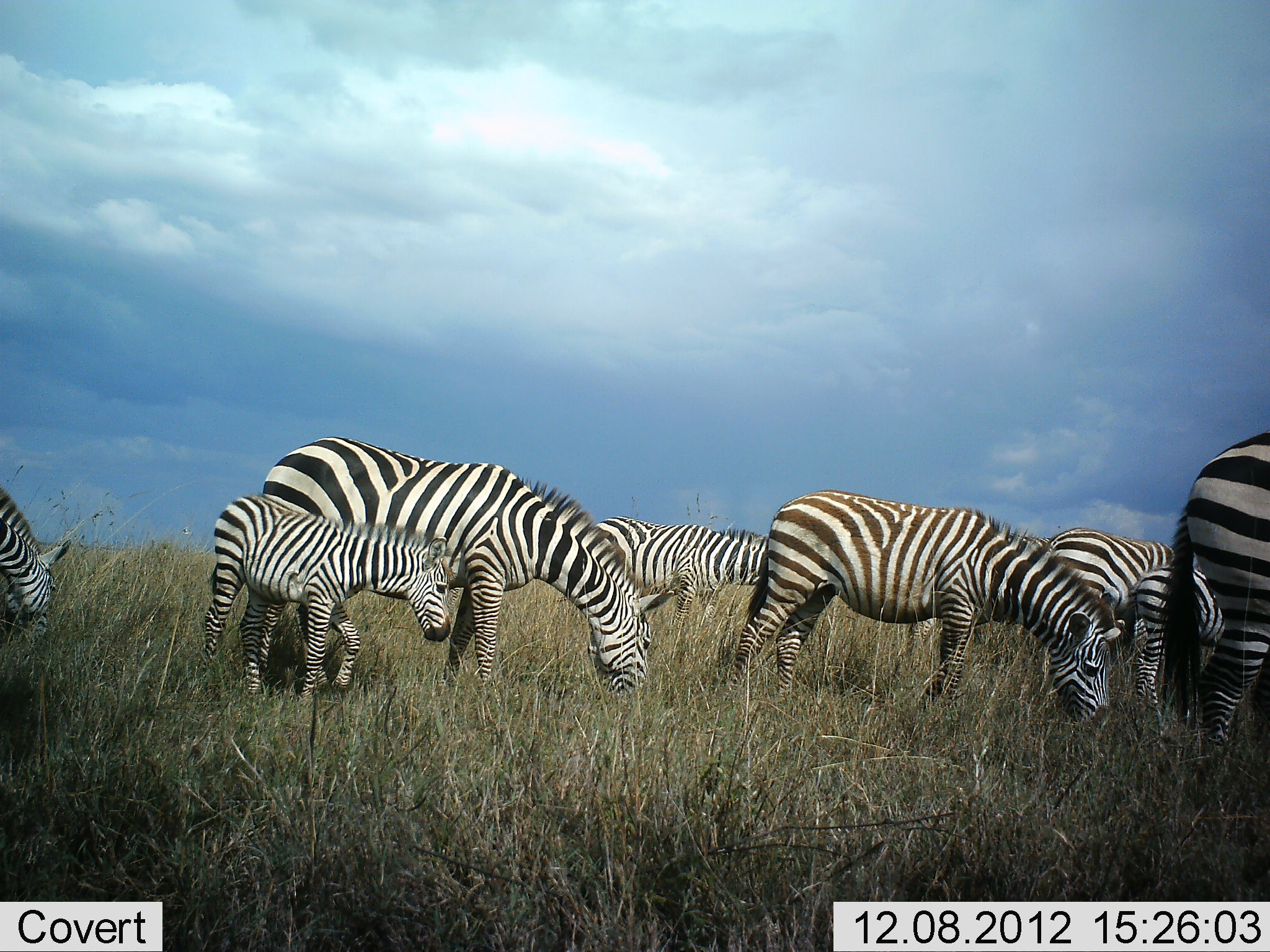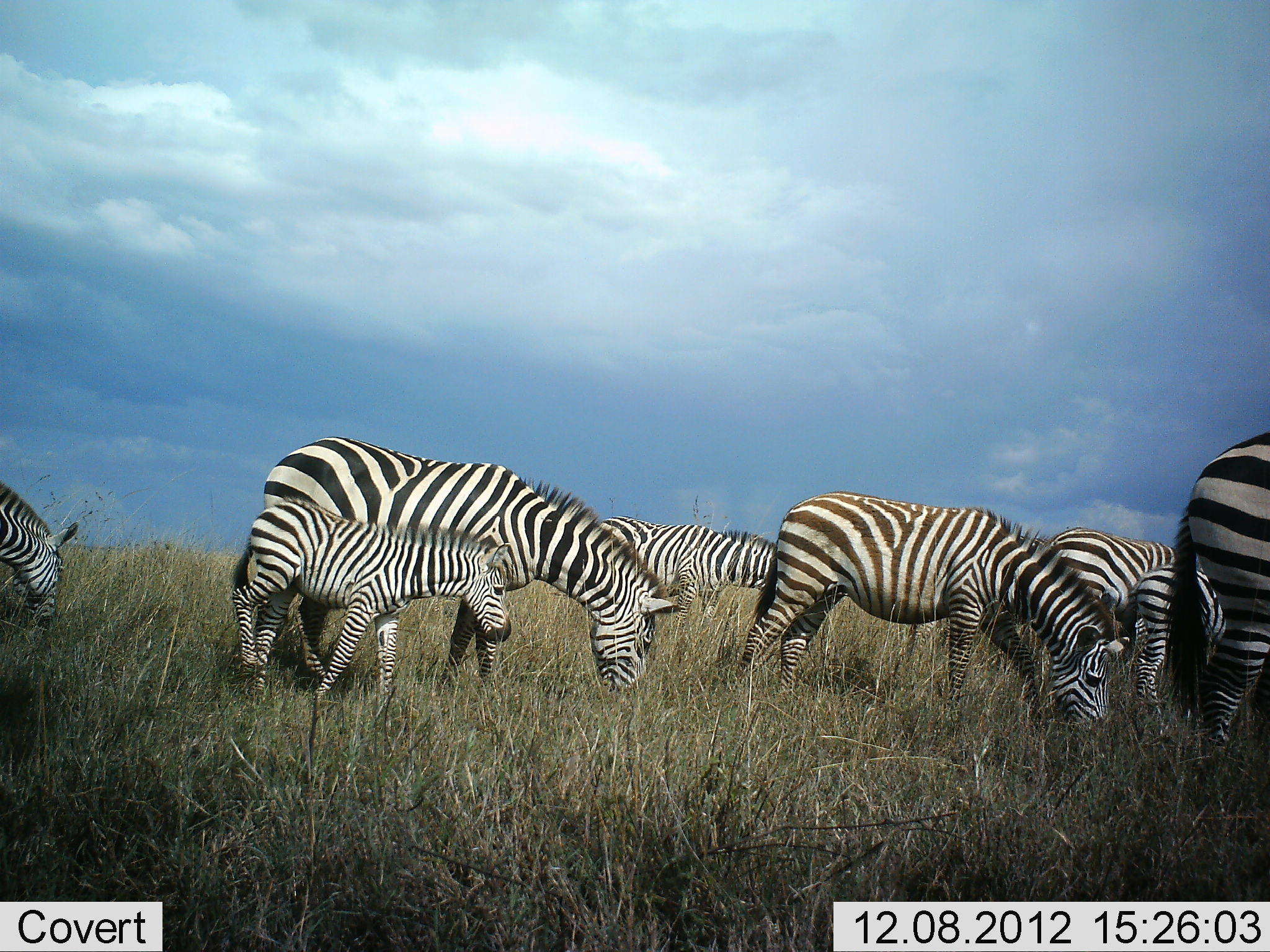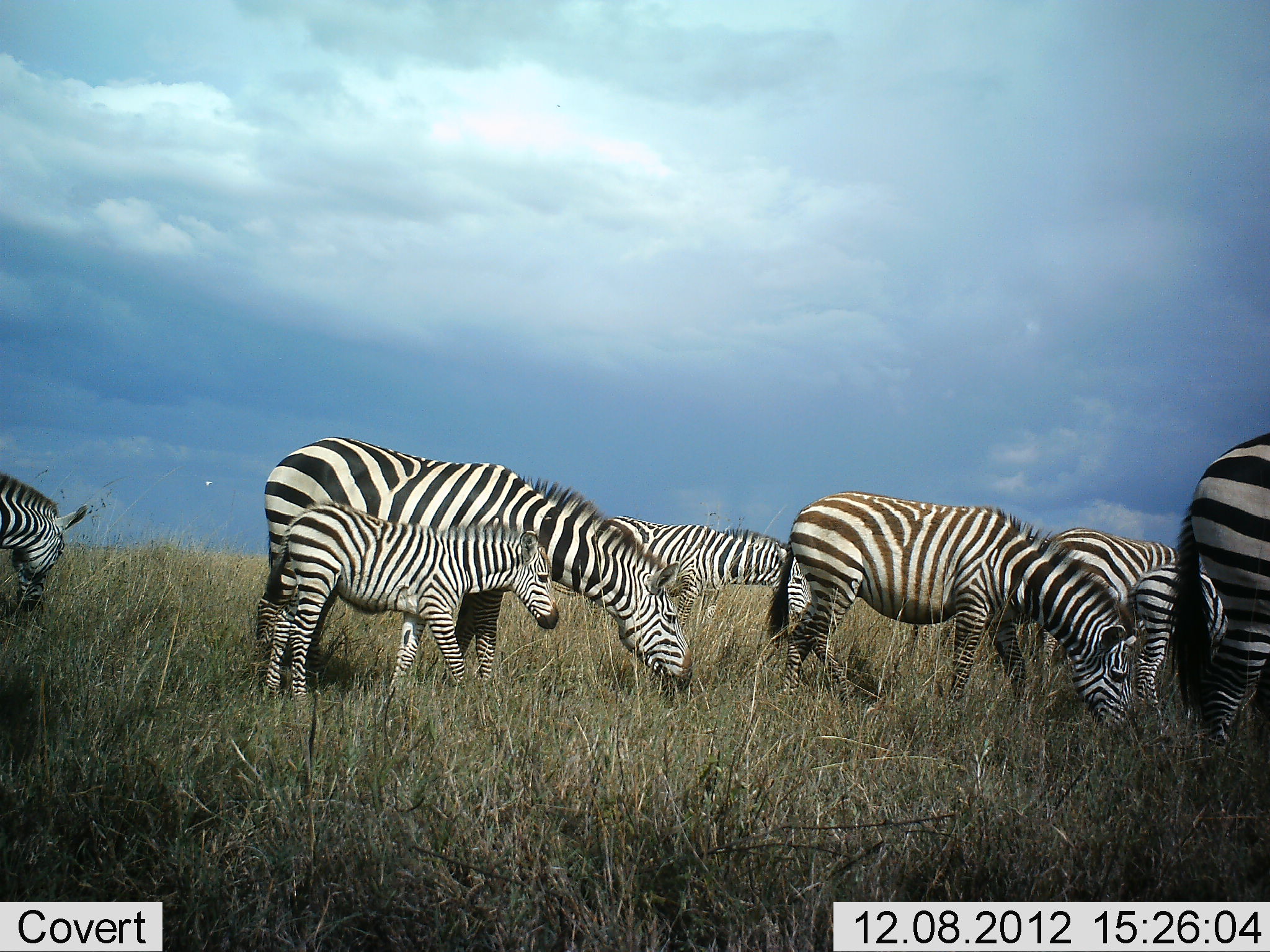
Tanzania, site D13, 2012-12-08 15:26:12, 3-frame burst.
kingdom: Animalia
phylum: Chordata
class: Mammalia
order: Perissodactyla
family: Equidae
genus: Equus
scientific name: Equus quagga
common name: plains zebra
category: zebra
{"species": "zebra (plains zebra) (Equus quagga)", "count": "8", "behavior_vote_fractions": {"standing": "30%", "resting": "0%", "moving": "50%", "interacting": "0%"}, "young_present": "90%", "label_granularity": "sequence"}